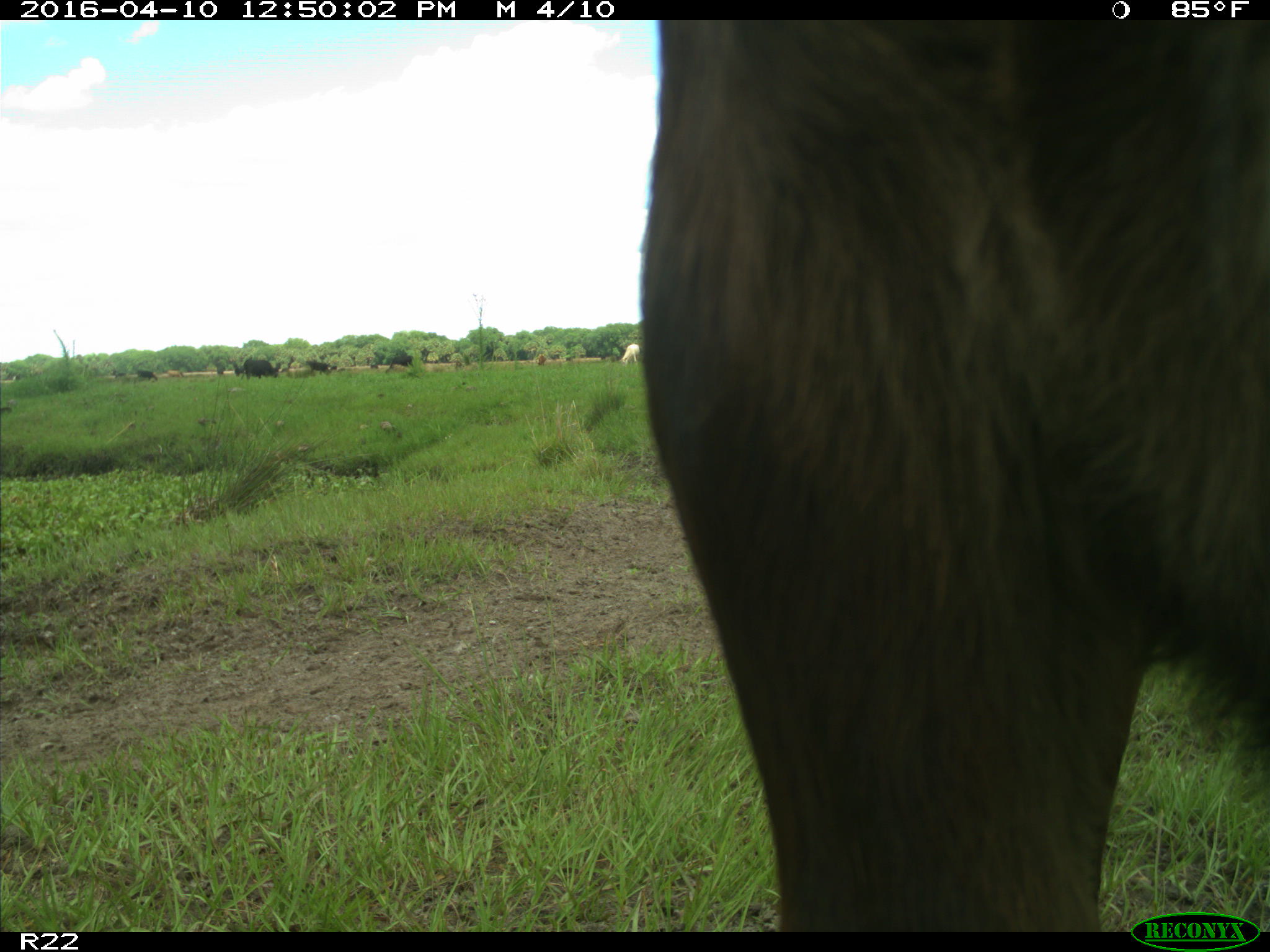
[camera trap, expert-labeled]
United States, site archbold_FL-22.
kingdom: Animalia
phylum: Chordata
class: Mammalia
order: Artiodactyla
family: Bovidae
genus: Bos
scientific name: Bos taurus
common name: domestic cow